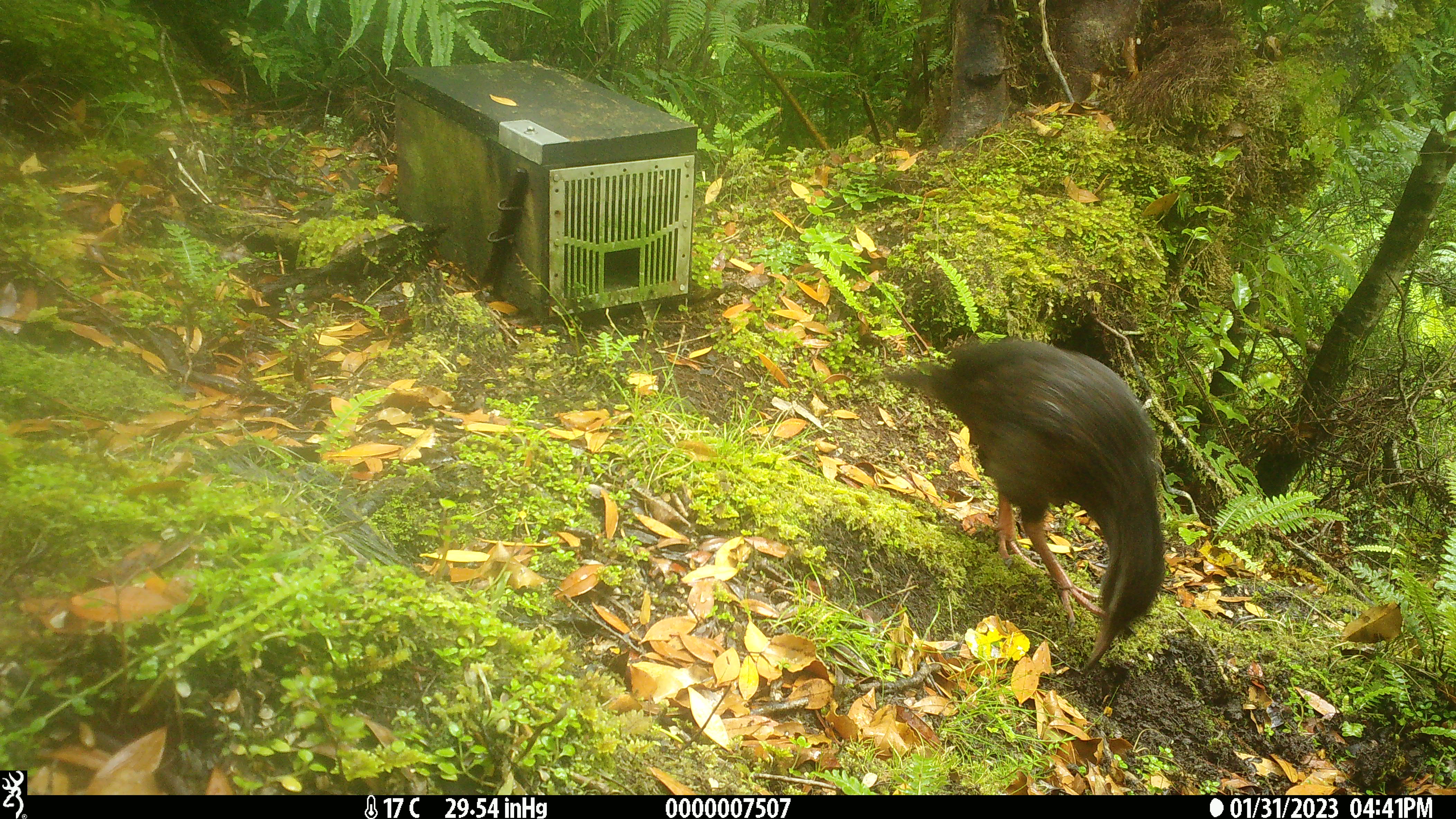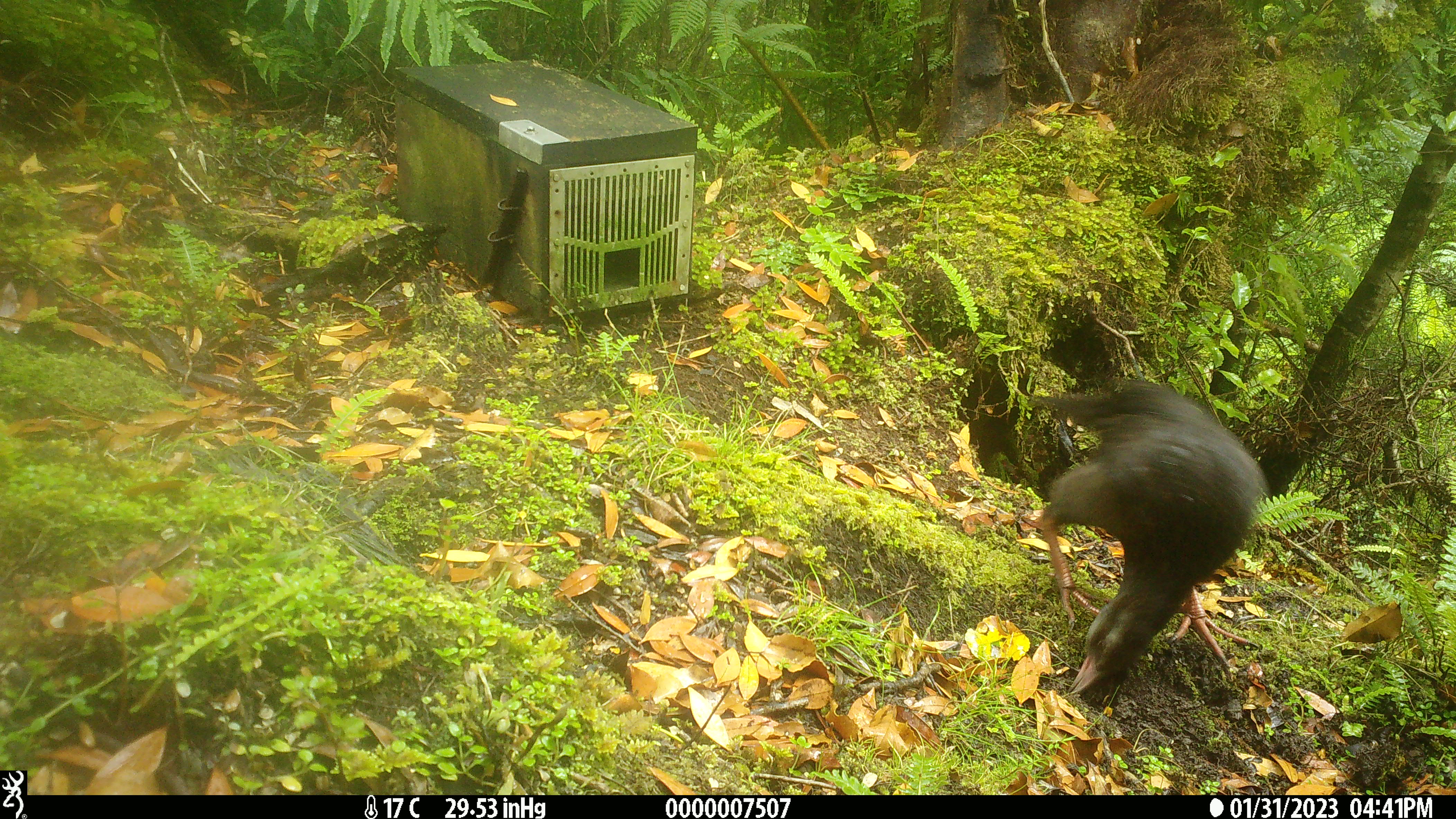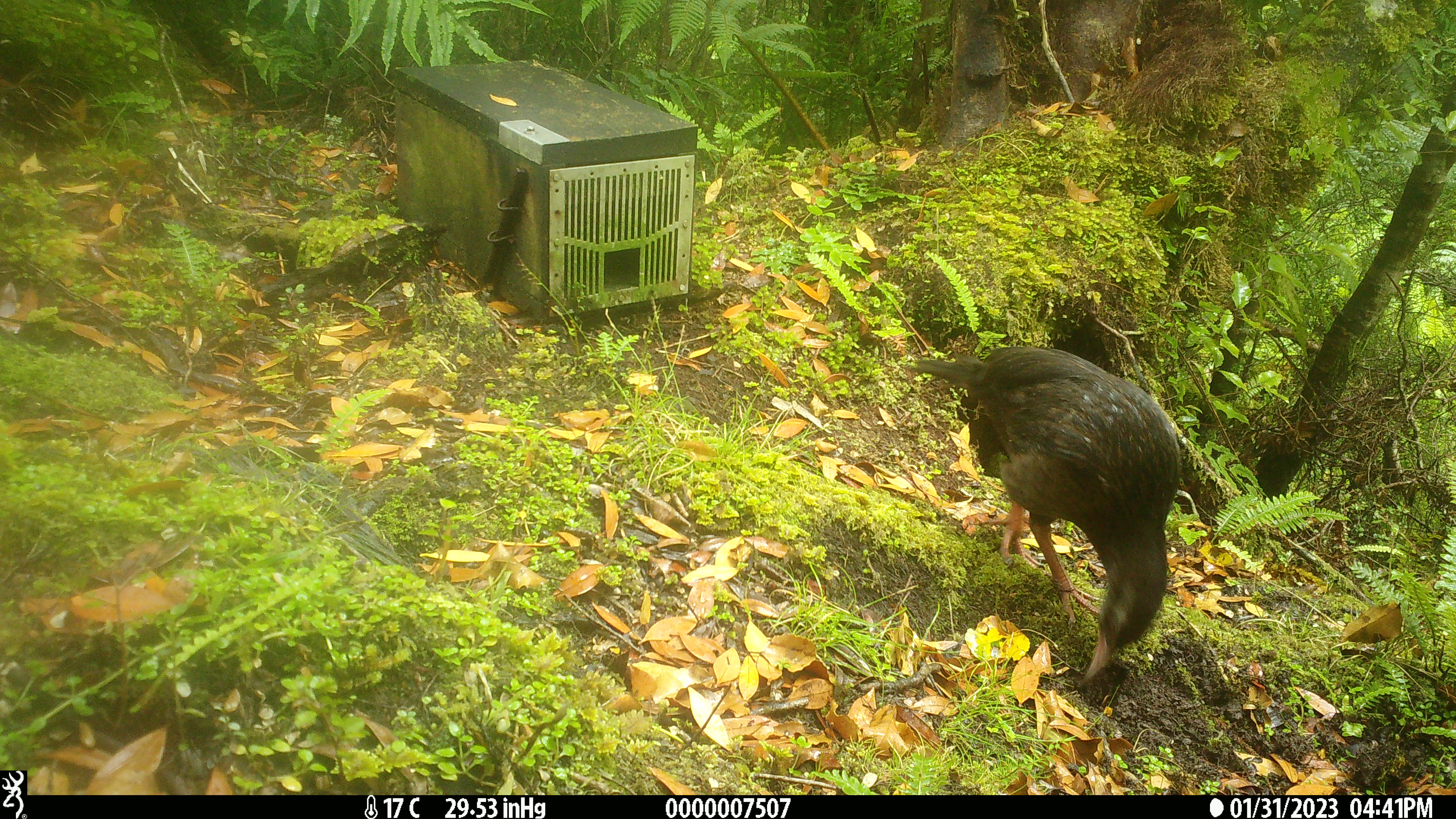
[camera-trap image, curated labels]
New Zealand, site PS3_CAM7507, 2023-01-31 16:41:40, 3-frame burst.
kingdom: Animalia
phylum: Chordata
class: Aves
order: Gruiformes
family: Rallidae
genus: Gallirallus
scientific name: Gallirallus australis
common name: weka